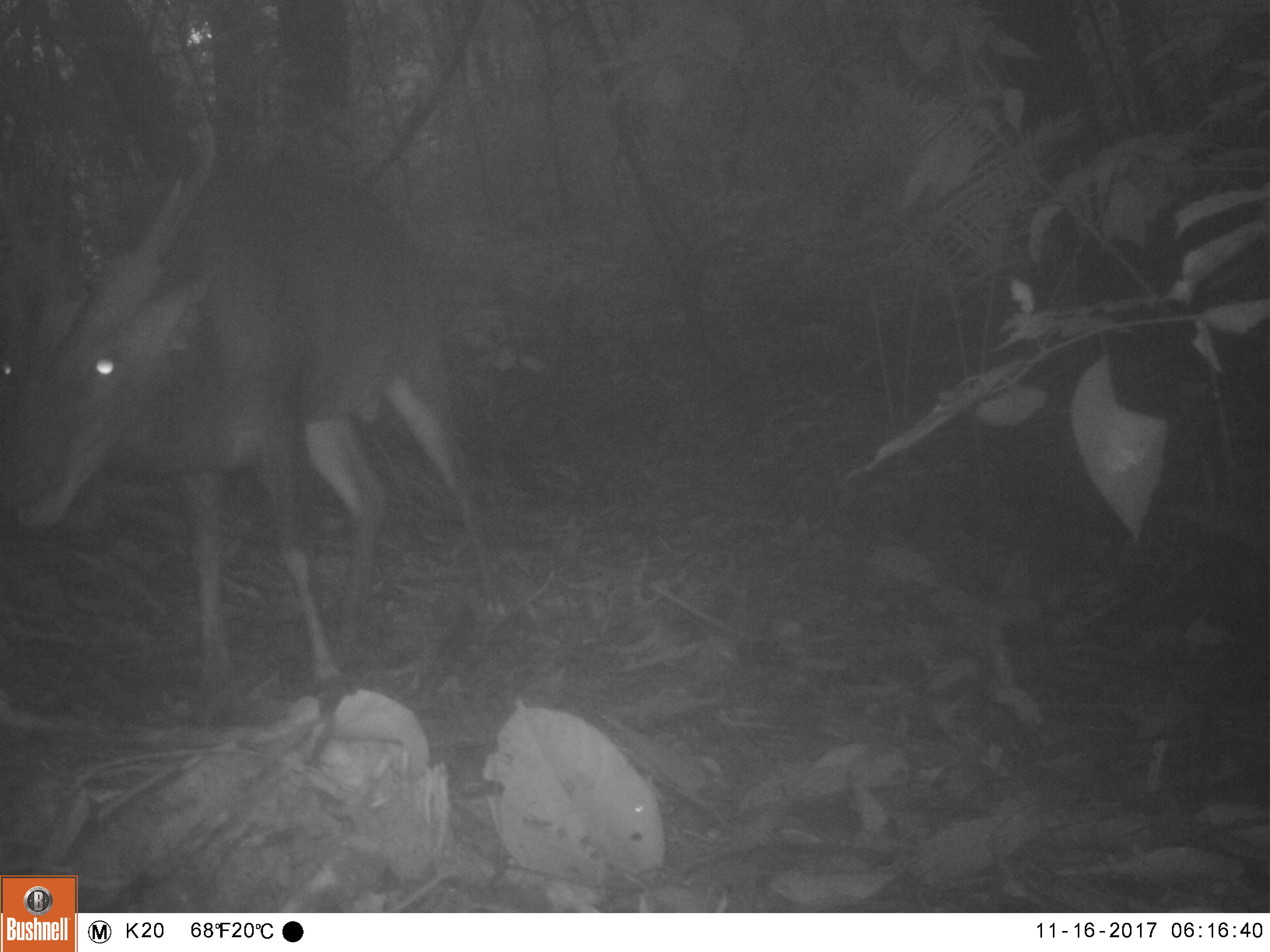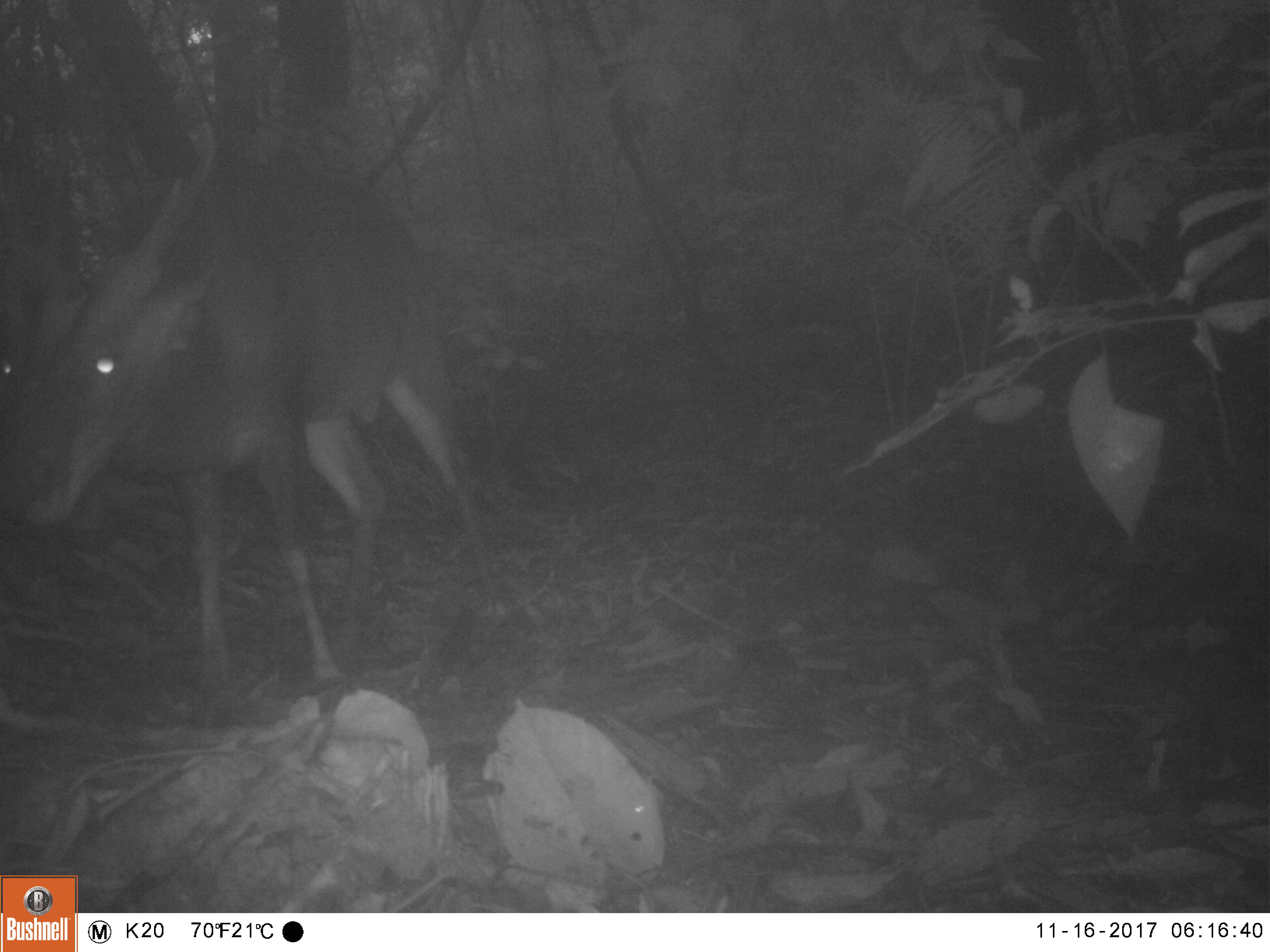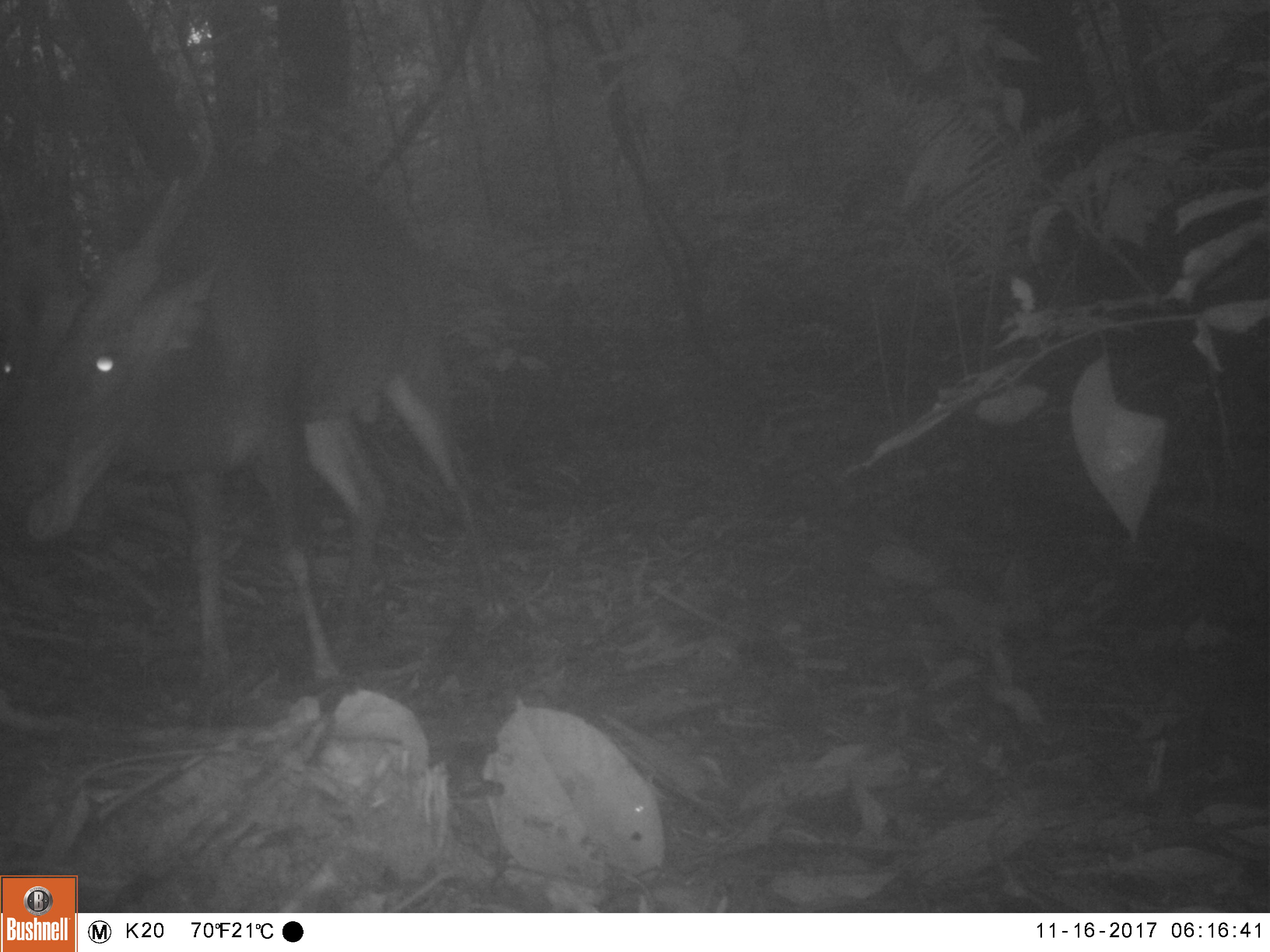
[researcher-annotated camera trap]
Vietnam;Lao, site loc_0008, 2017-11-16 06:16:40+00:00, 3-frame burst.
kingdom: Animalia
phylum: Chordata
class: Mammalia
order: Artiodactyla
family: Cervidae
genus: Muntiacus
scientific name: Muntiacus vuquangensis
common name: large-antlered muntjac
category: large antlered muntjac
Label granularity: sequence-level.